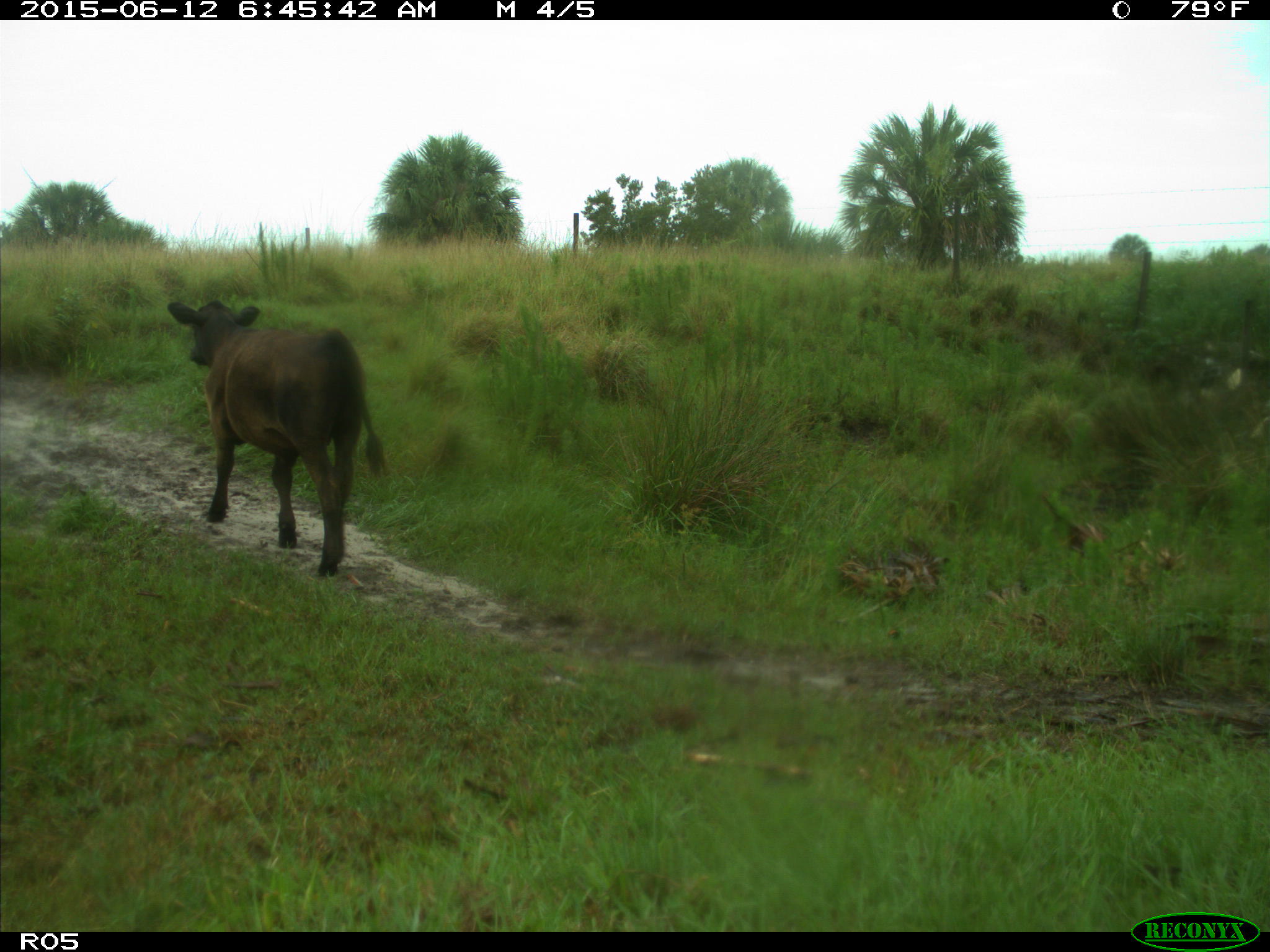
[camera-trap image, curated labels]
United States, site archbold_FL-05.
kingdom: Animalia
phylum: Chordata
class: Mammalia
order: Artiodactyla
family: Bovidae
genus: Bos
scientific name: Bos taurus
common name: domestic cow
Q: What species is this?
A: Bos taurus (domestic cow).